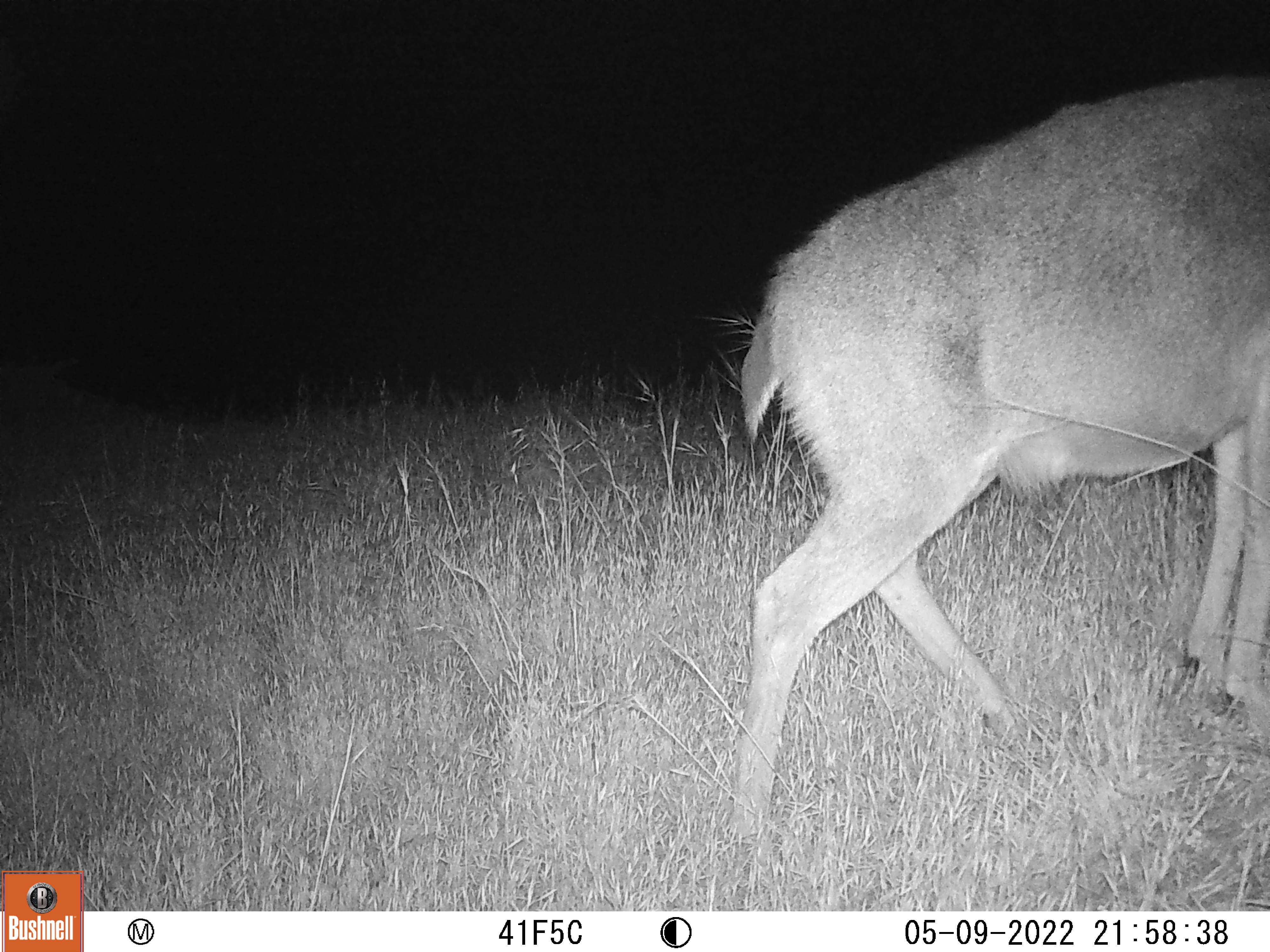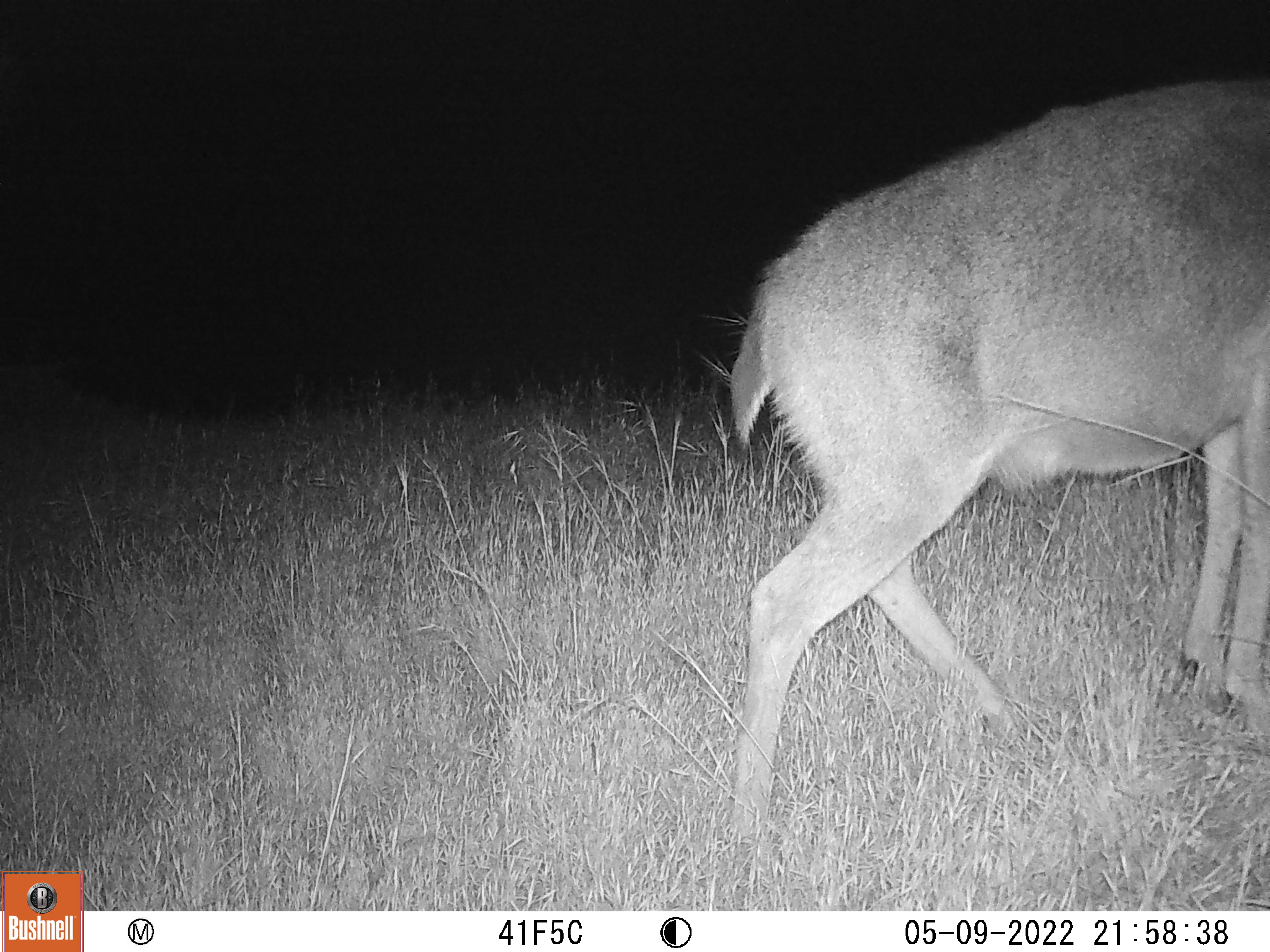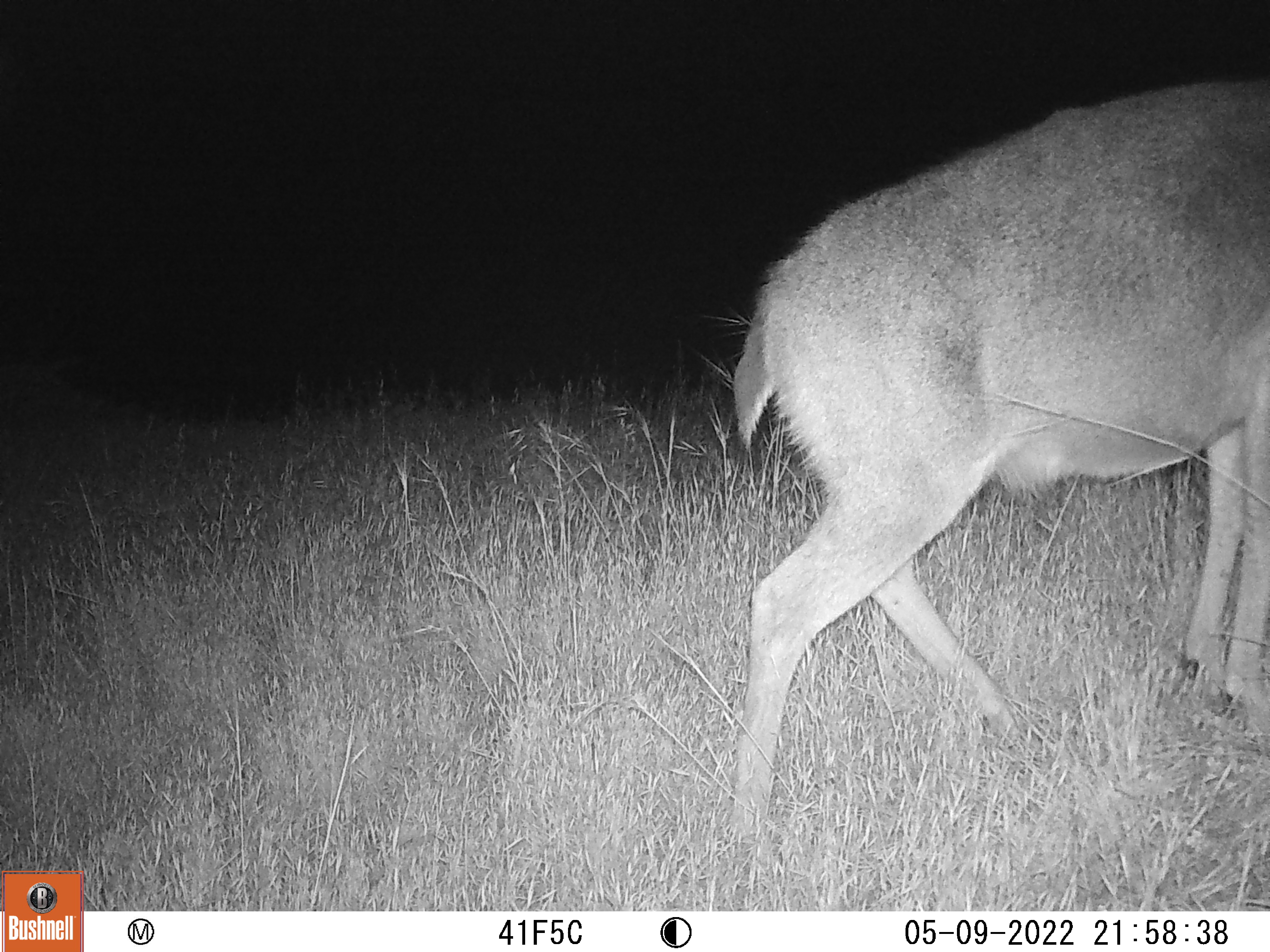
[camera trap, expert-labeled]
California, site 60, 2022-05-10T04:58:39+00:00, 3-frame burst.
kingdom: Animalia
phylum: Chordata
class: Mammalia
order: Artiodactyla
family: Cervidae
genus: Odocoileus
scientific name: Odocoileus hemionus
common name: mule deer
Mule deer (Odocoileus hemionus).